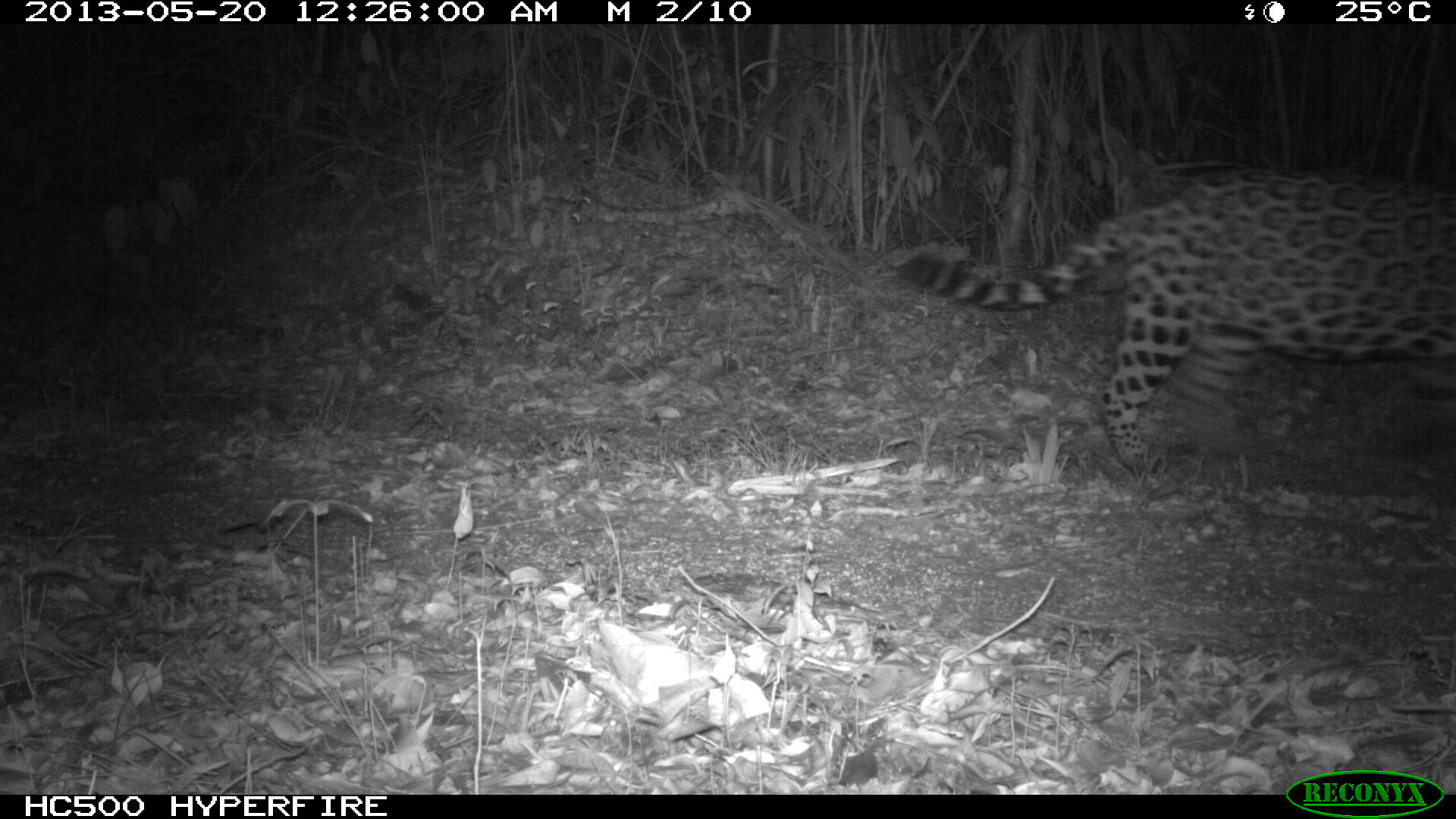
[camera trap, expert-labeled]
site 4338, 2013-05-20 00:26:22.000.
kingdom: Animalia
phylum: Chordata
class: Mammalia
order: Carnivora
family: Felidae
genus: Panthera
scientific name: Panthera onca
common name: jaguar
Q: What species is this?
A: Panthera onca (jaguar).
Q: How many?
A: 1.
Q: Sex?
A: Male.